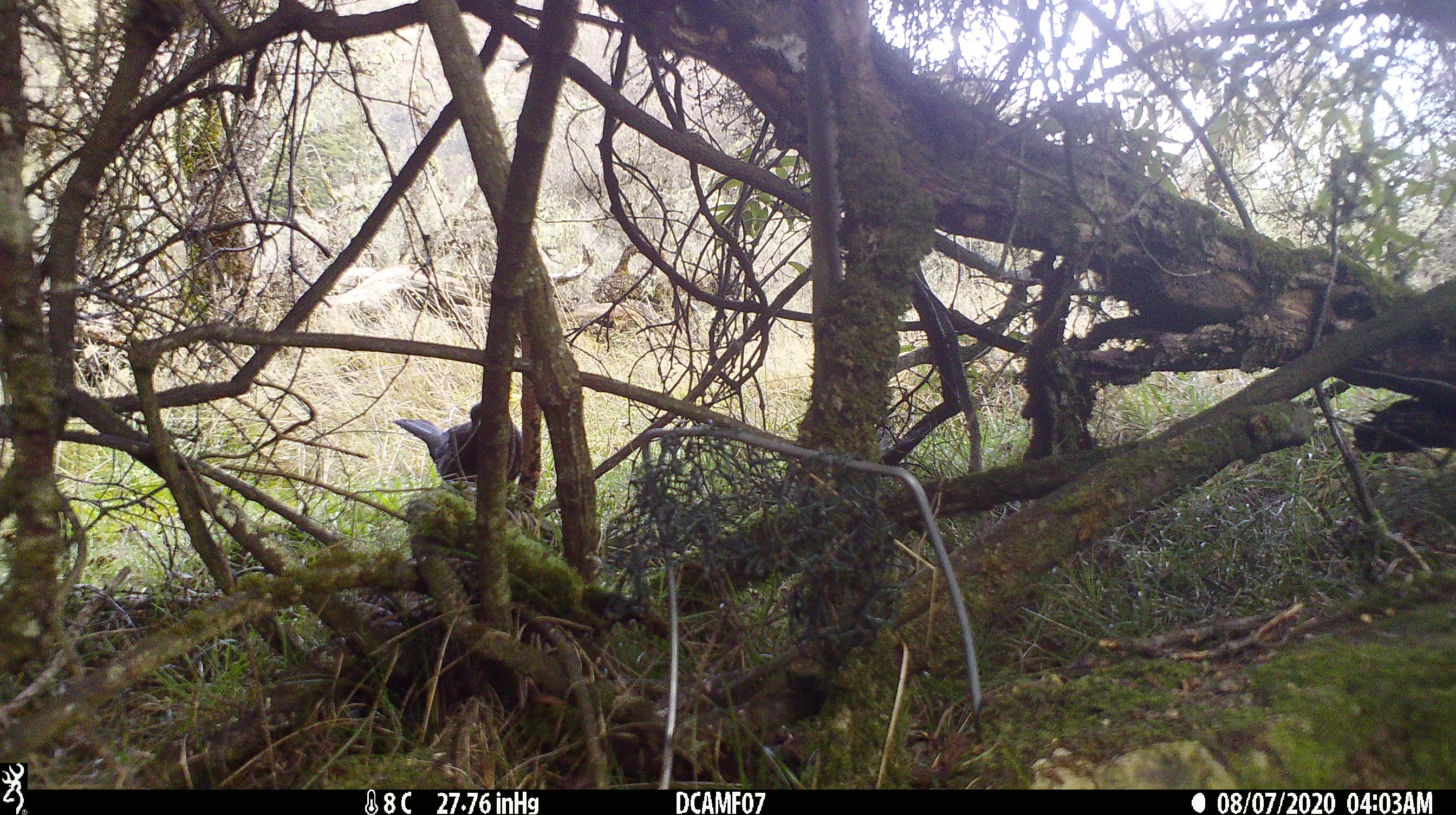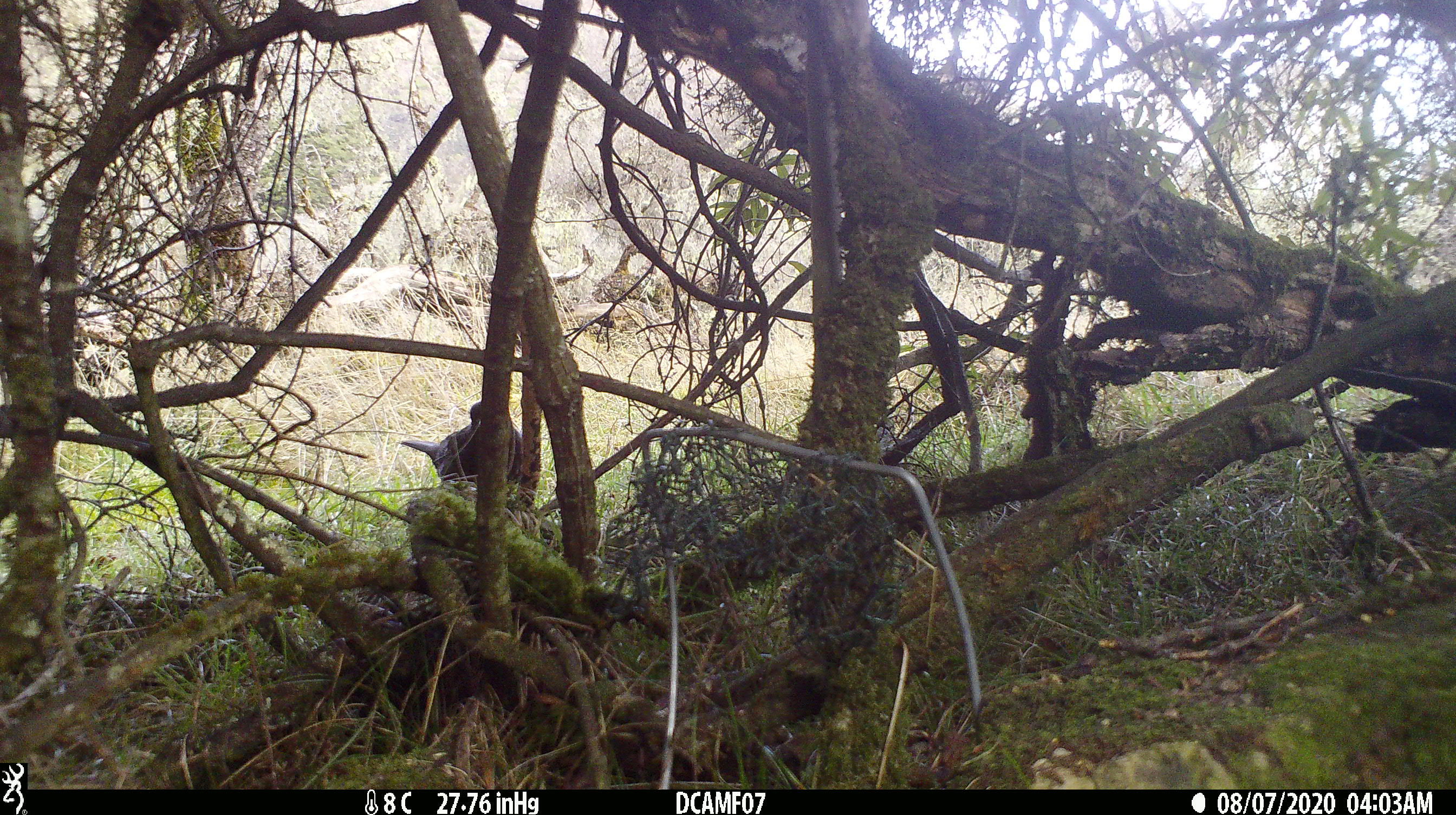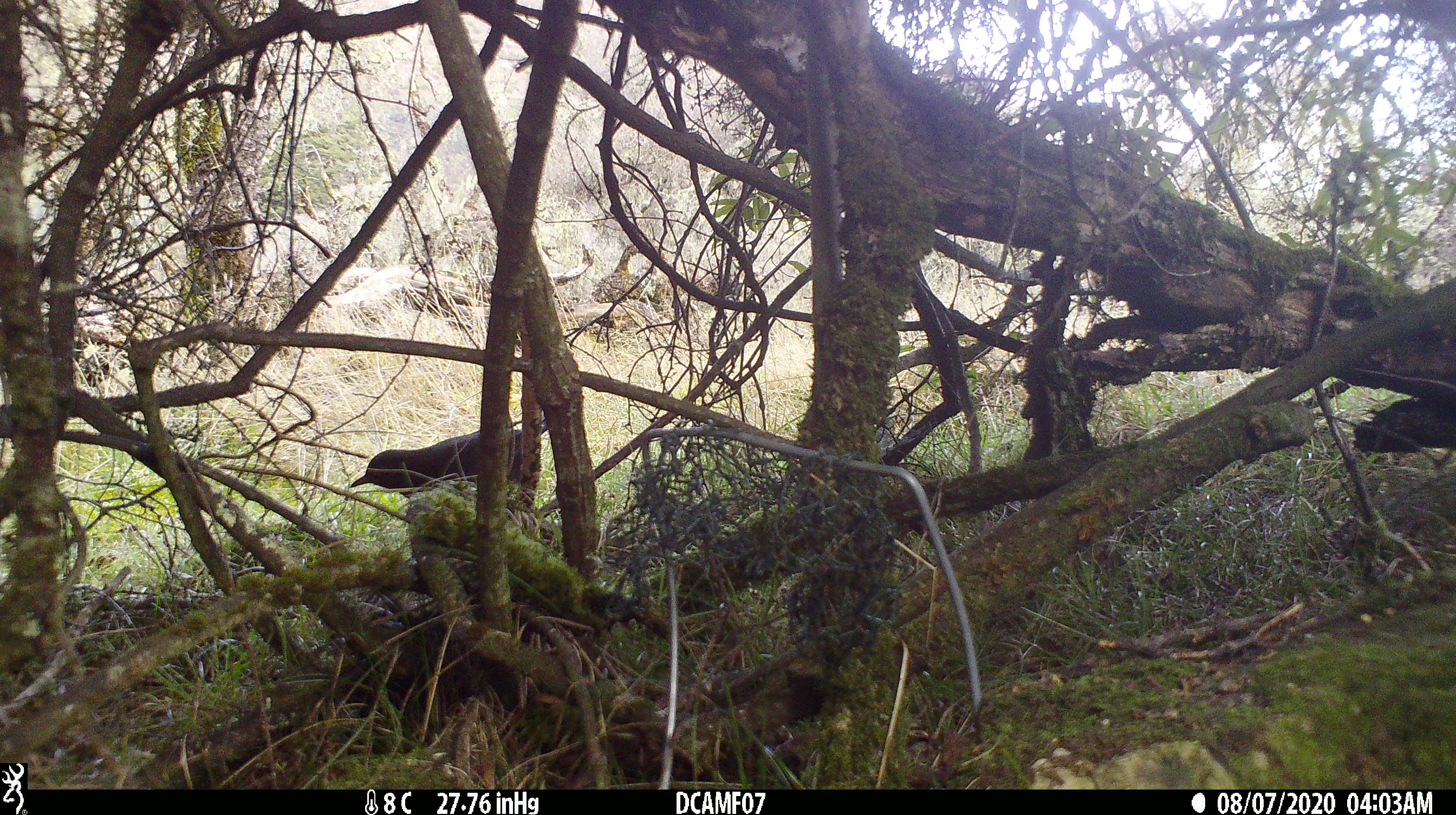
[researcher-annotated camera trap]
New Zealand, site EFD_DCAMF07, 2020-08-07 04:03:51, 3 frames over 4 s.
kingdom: Animalia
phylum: Chordata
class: Aves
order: Passeriformes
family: Turdidae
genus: Turdus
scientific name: Turdus merula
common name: eurasian blackbird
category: blackbird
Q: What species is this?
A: Blackbird (eurasian blackbird) (Turdus merula).